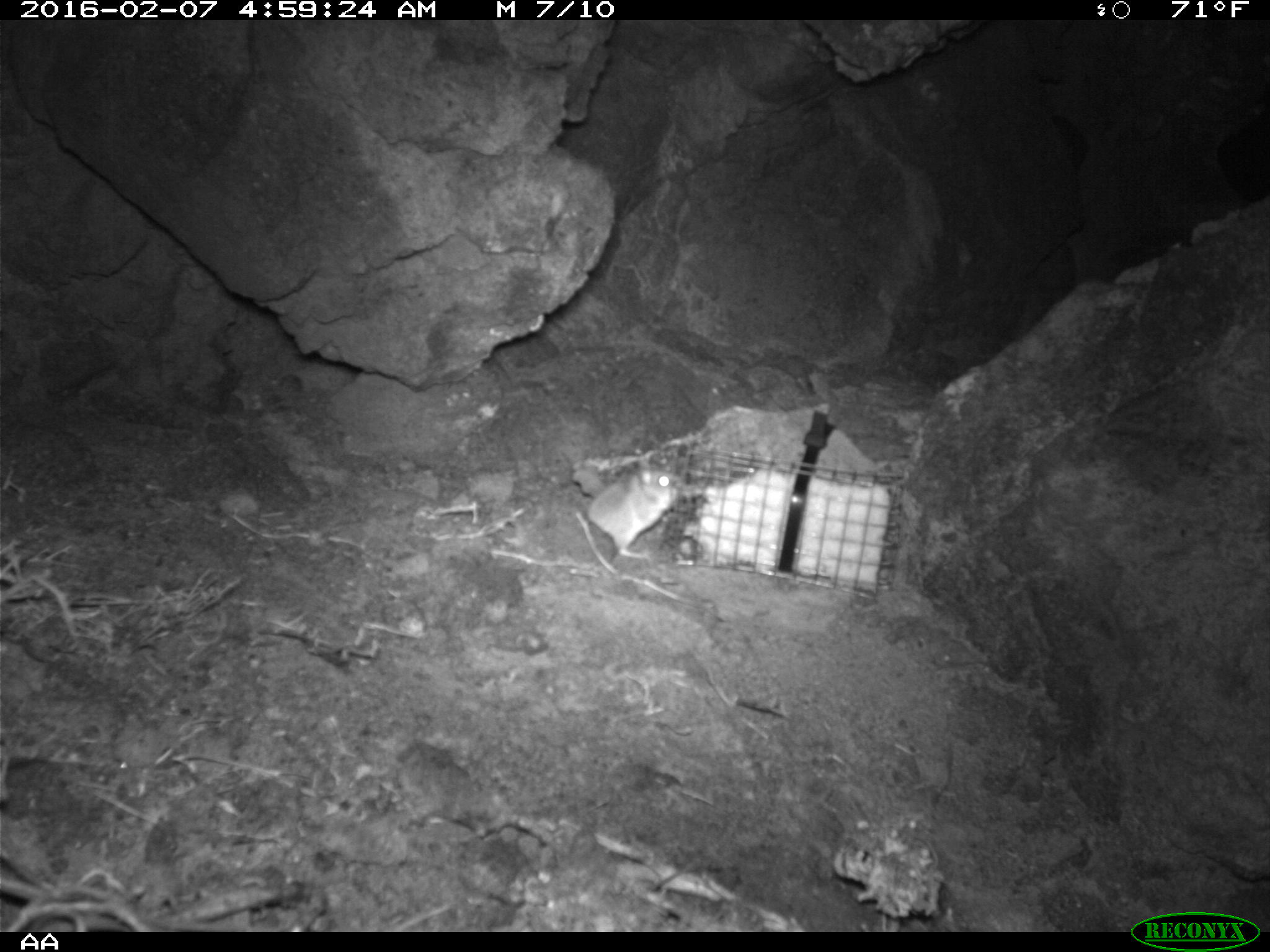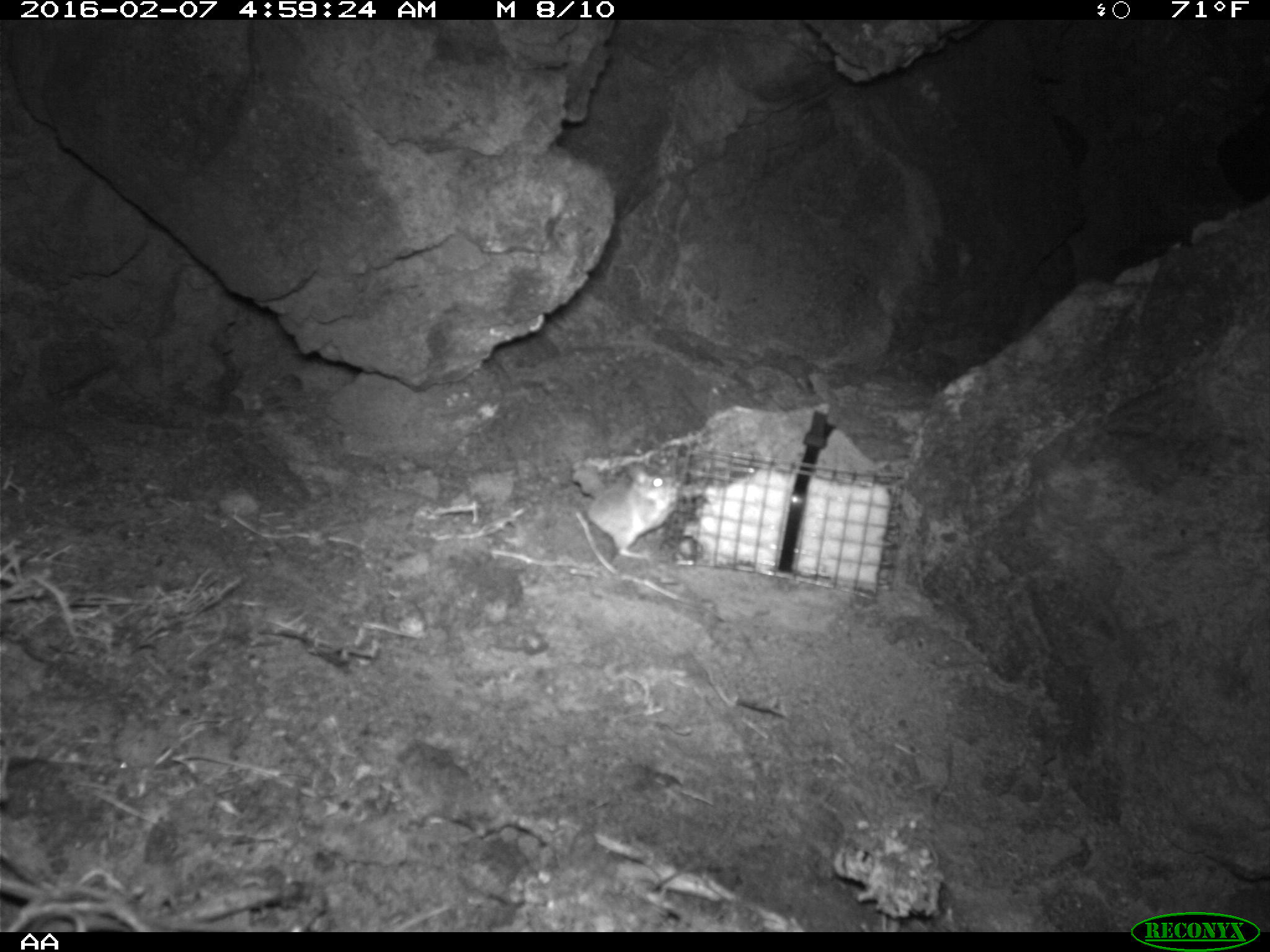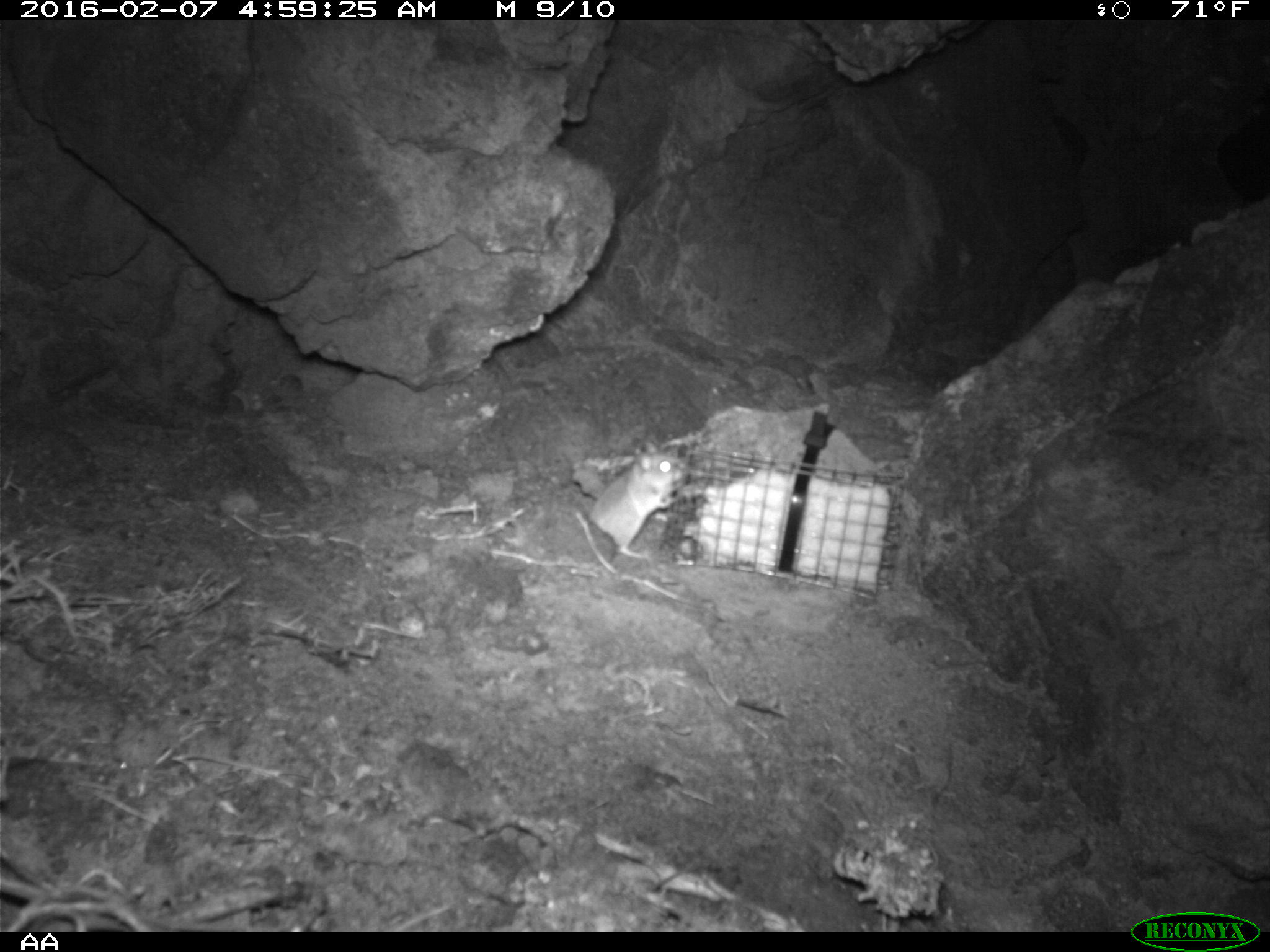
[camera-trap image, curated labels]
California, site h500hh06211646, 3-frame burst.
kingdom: Animalia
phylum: Chordata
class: Mammalia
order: Rodentia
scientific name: Rodentia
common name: rodent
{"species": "rodent (Rodentia)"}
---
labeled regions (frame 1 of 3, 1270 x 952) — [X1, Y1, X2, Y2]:
rodent: [587, 461, 686, 559]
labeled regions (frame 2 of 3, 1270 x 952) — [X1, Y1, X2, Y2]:
rodent: [590, 475, 679, 561]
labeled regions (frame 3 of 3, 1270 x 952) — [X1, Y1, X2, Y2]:
rodent: [554, 440, 691, 560]